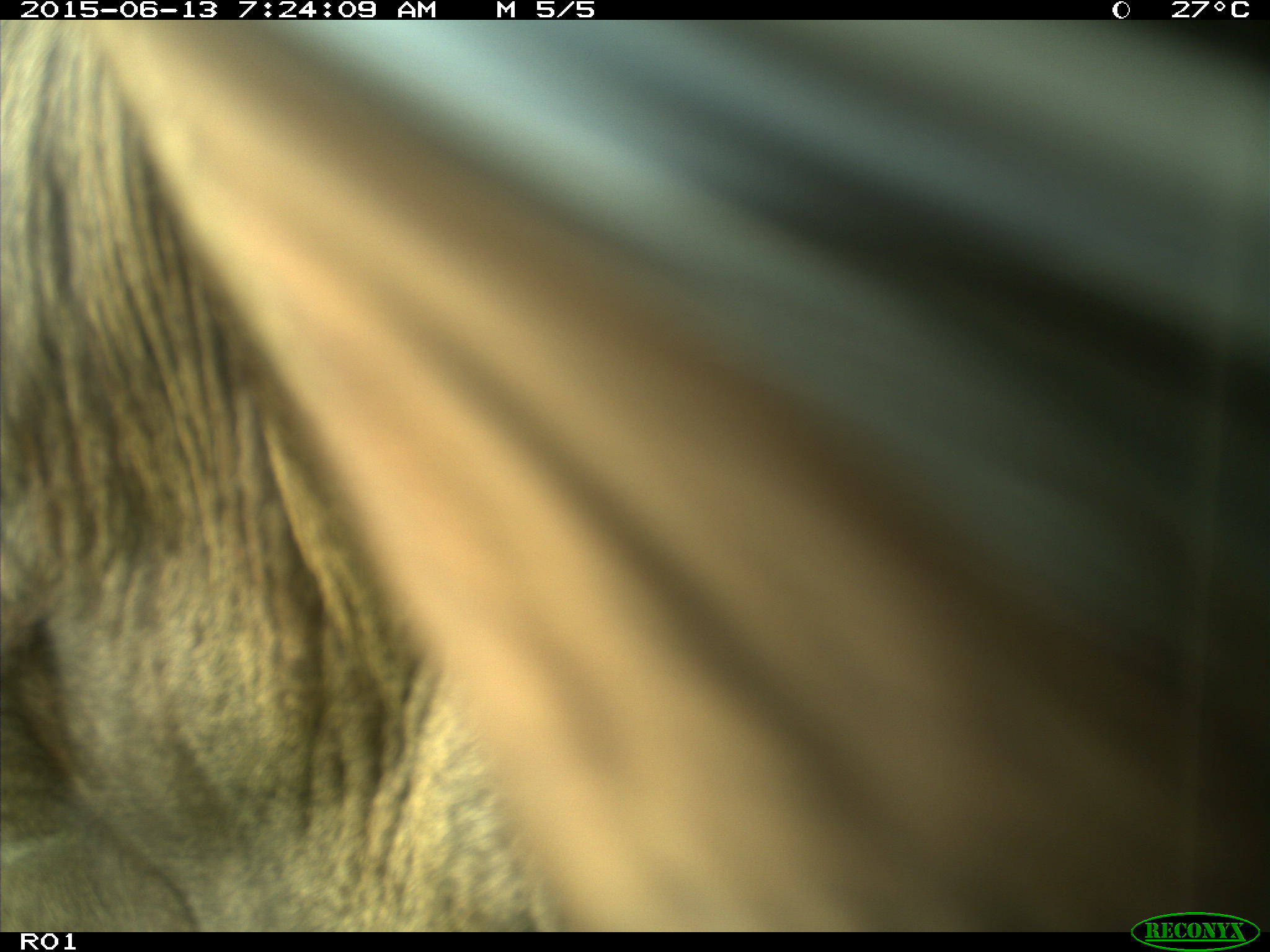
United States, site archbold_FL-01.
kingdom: Animalia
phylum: Chordata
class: Mammalia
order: Artiodactyla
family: Bovidae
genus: Bos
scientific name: Bos taurus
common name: domestic cow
Bos taurus (domestic cow).